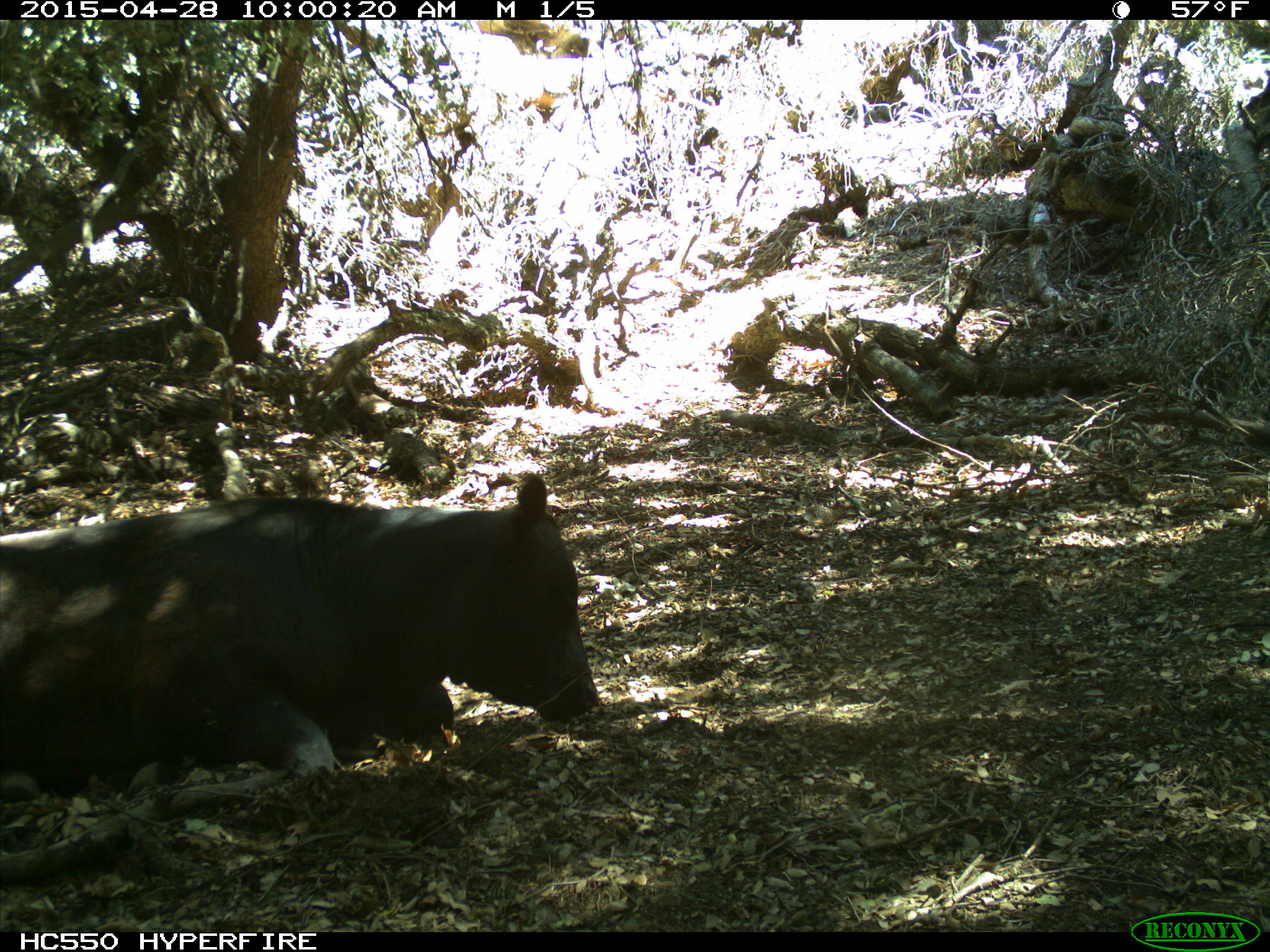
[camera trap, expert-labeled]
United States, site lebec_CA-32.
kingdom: Animalia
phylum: Chordata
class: Mammalia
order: Artiodactyla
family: Bovidae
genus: Bos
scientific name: Bos taurus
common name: domestic cow